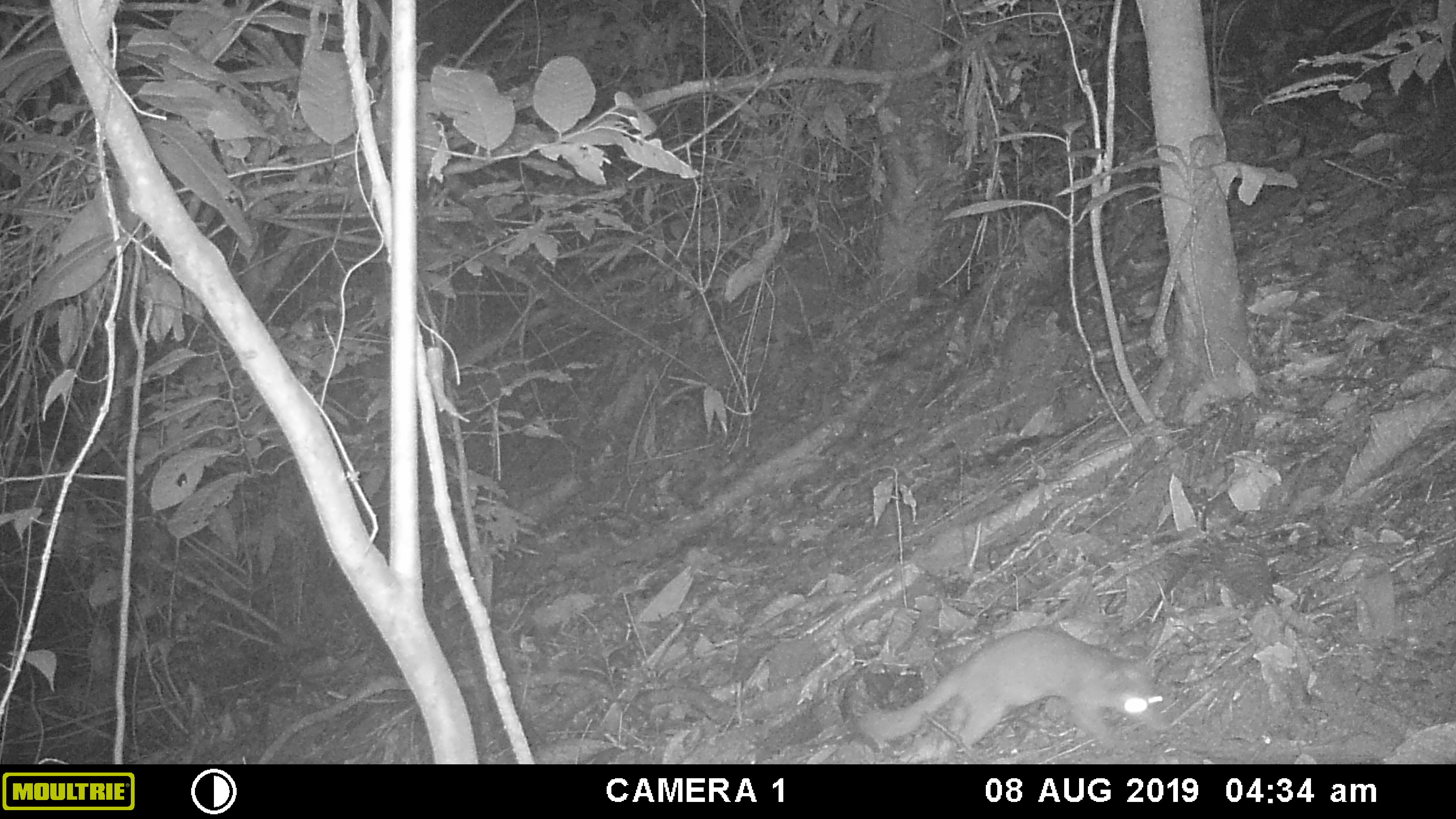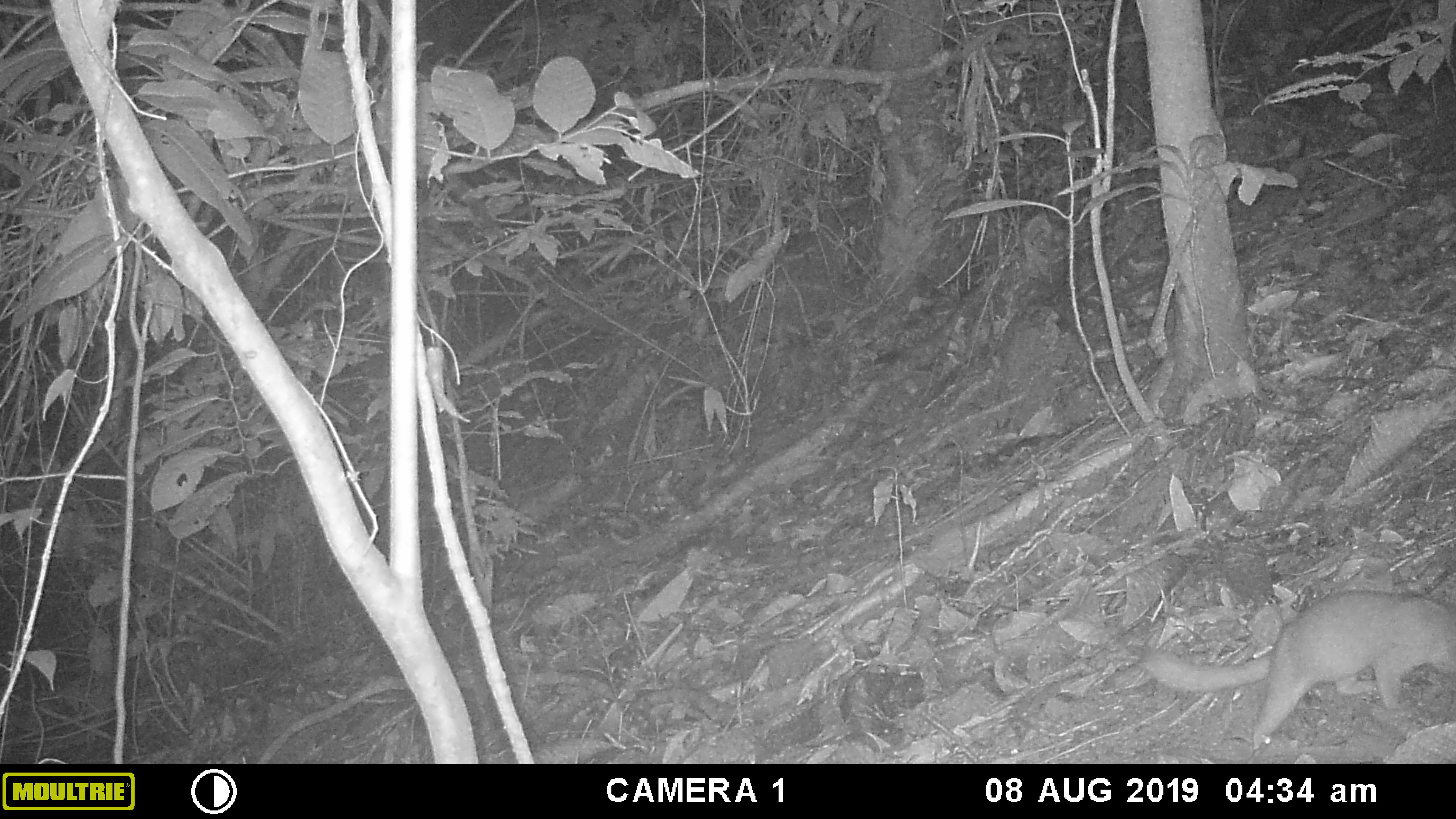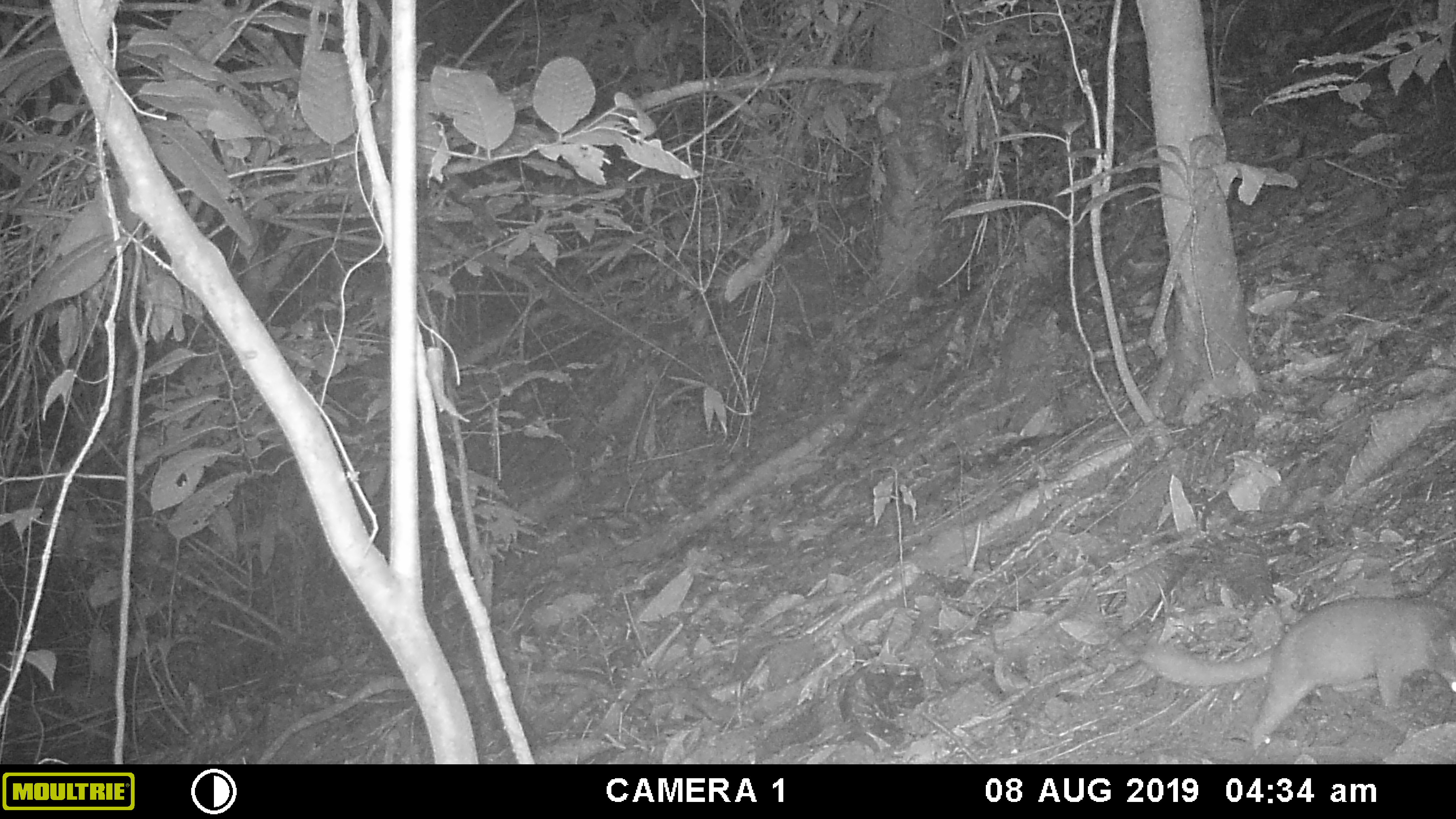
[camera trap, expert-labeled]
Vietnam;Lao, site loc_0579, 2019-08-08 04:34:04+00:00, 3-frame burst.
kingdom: Animalia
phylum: Chordata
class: Mammalia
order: Carnivora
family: Mustelidae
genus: Melogale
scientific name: Melogale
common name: ferret badger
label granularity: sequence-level